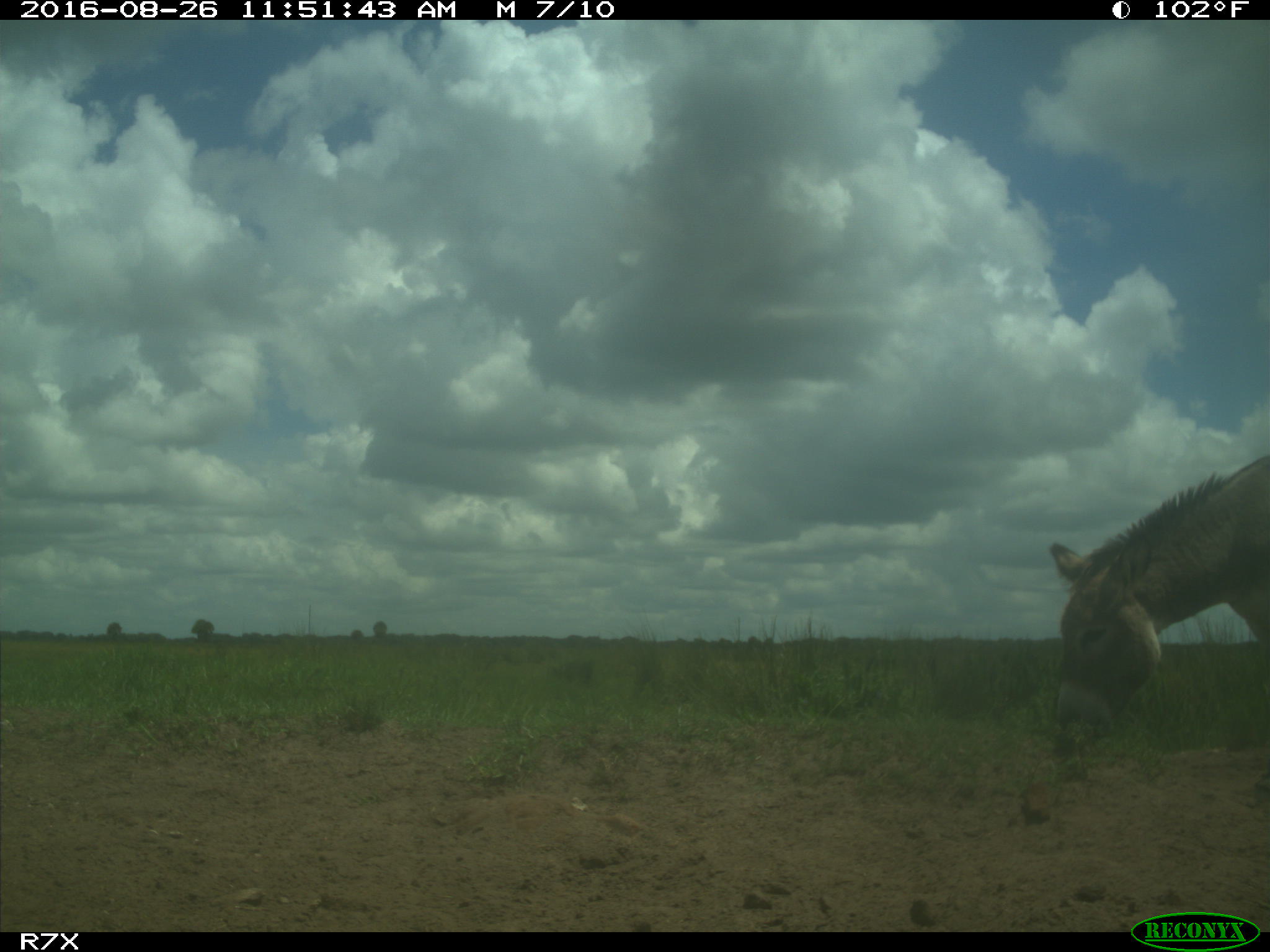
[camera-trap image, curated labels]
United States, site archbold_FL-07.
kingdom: Animalia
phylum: Chordata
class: Mammalia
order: Perissodactyla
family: Equidae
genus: Equus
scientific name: Equus africanus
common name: african wild ass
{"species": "Equus africanus (african wild ass)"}